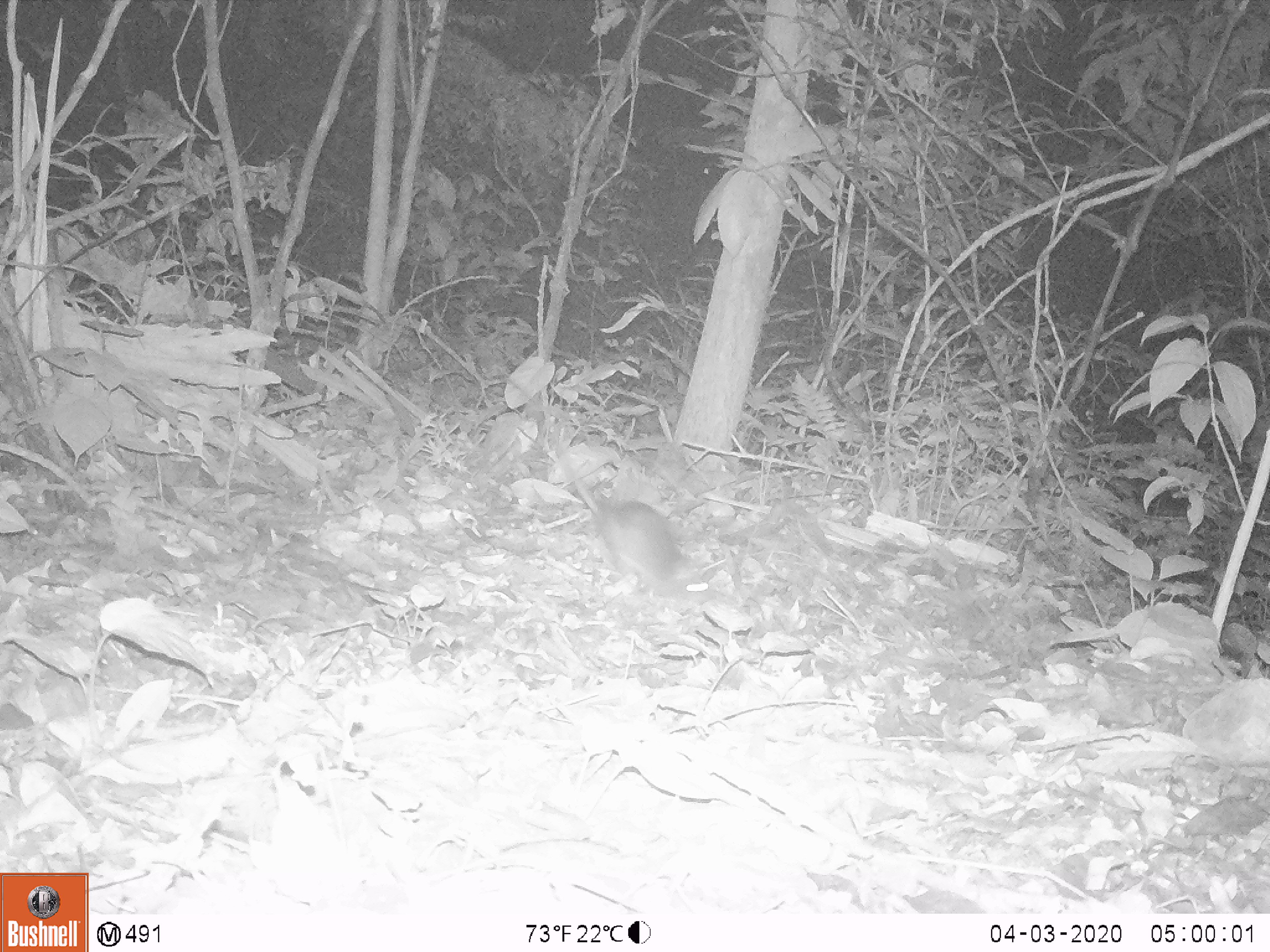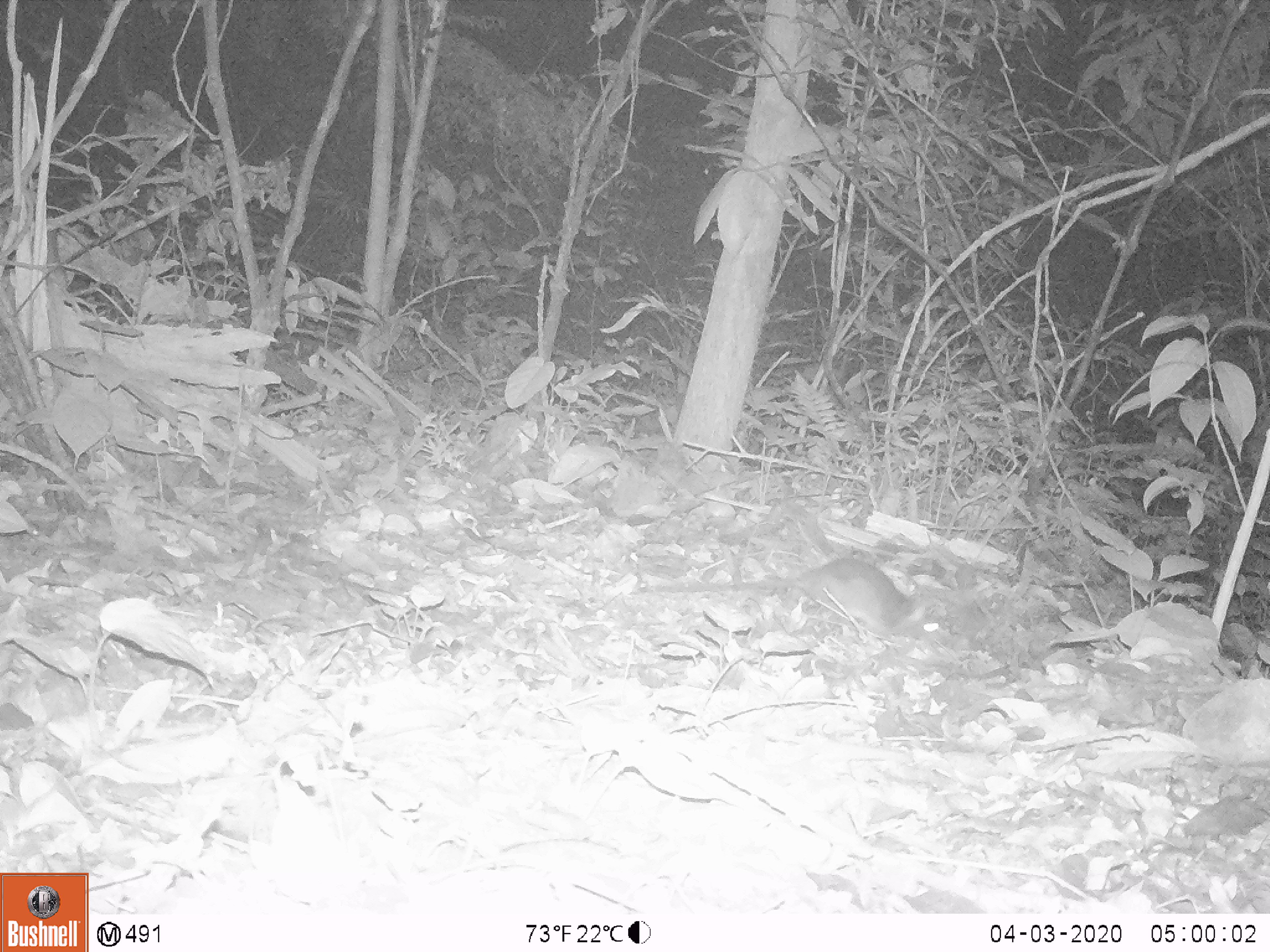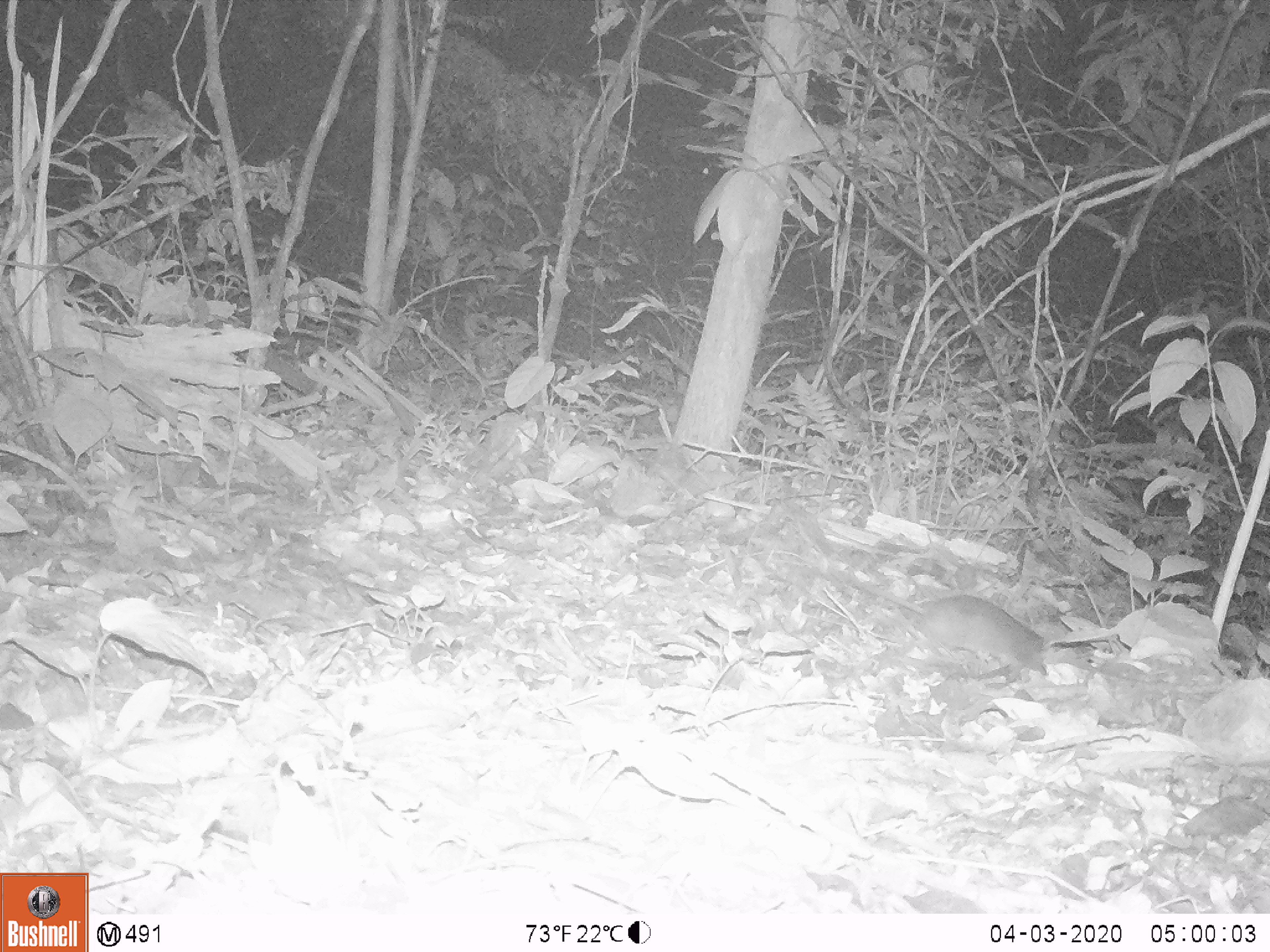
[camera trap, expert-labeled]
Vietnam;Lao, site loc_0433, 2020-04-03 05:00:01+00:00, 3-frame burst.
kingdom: Animalia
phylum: Chordata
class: Mammalia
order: Rodentia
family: Muridae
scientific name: Muridae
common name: old-world mice and rats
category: unidentified murid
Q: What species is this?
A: Unidentified murid (old-world mice and rats) (Muridae).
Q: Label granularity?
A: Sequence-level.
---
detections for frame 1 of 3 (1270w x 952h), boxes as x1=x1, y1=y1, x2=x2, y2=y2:
unidentified murid: x1=538, y1=418, x2=721, y2=604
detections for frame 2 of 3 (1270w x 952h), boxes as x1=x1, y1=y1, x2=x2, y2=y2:
unidentified murid: x1=633, y1=553, x2=951, y2=645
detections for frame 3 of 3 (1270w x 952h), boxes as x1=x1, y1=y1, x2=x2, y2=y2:
unidentified murid: x1=823, y1=558, x2=1043, y2=672